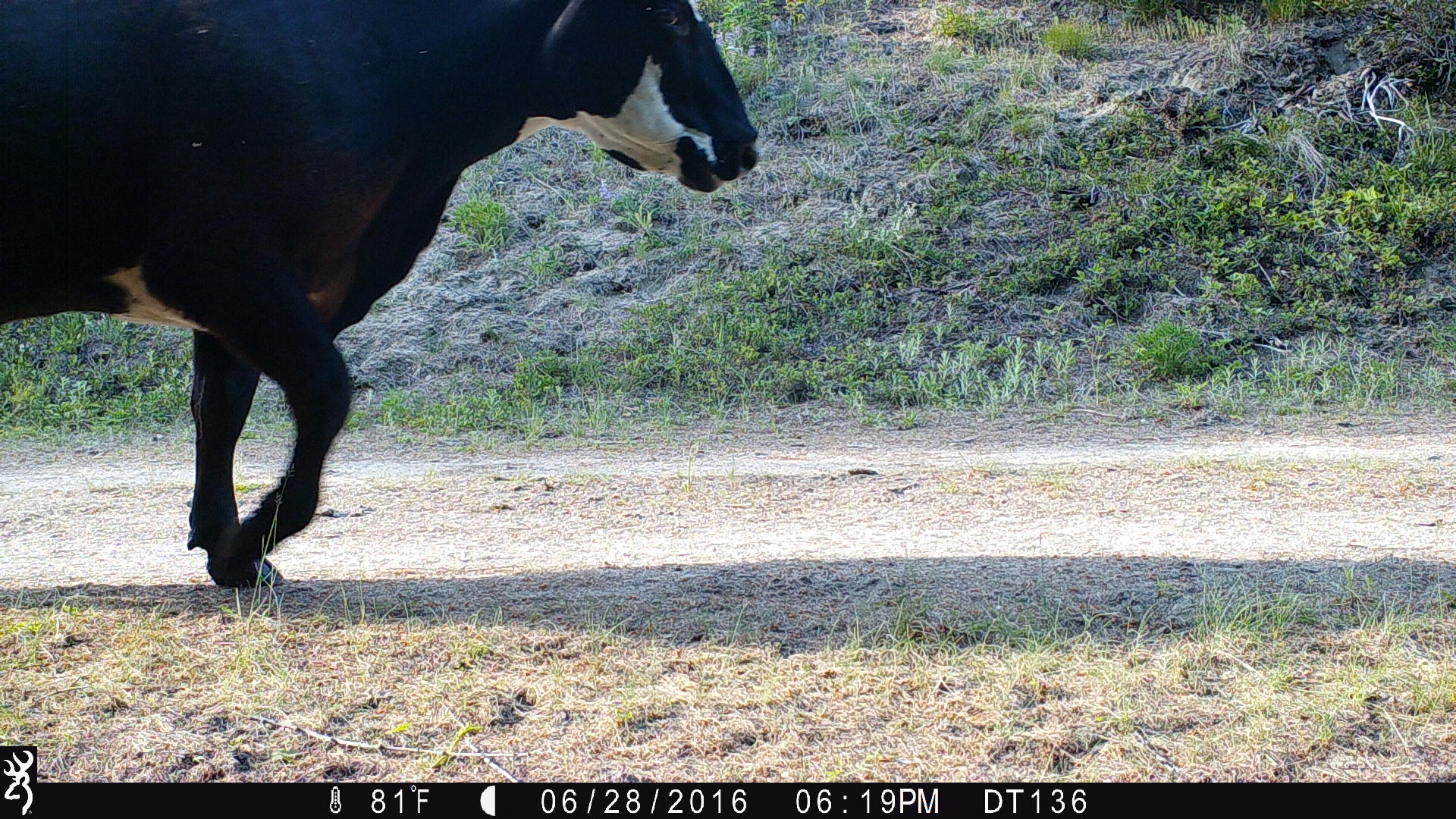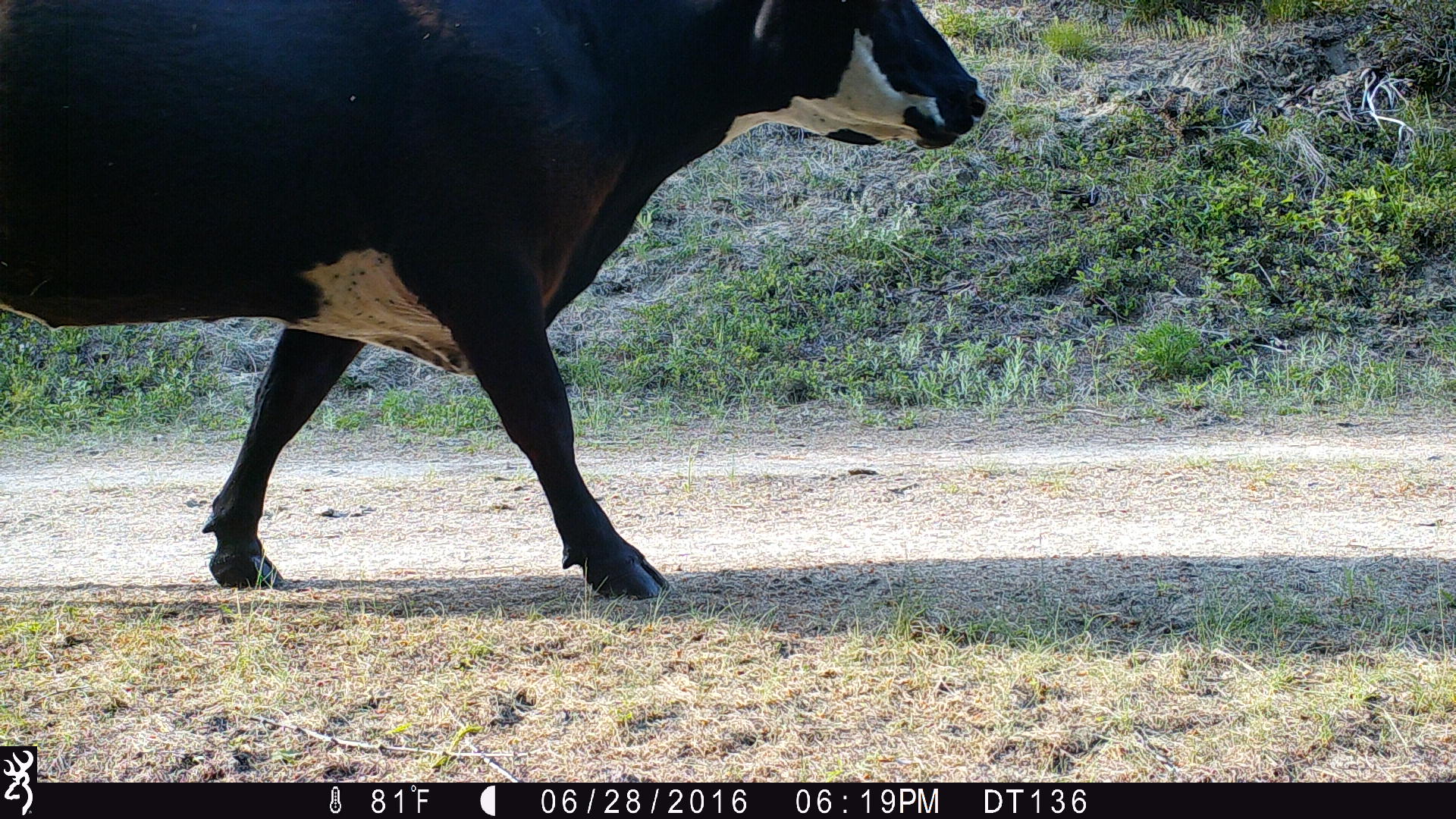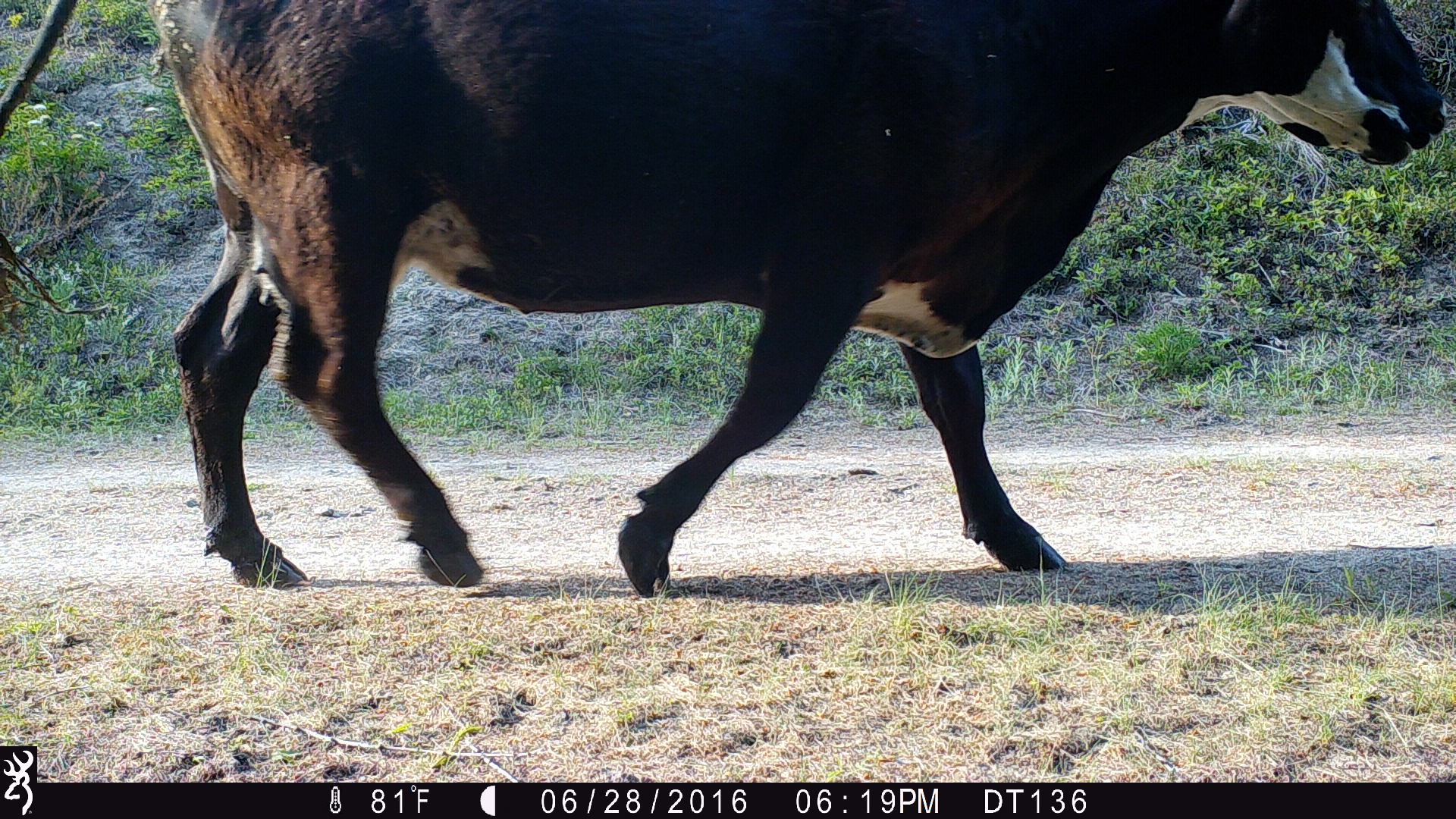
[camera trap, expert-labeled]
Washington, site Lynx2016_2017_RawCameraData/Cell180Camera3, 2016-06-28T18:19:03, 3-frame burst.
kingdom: Animalia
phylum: Chordata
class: Mammalia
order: Artiodactyla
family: Bovidae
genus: Bos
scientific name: Bos taurus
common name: domestic cattle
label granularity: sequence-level